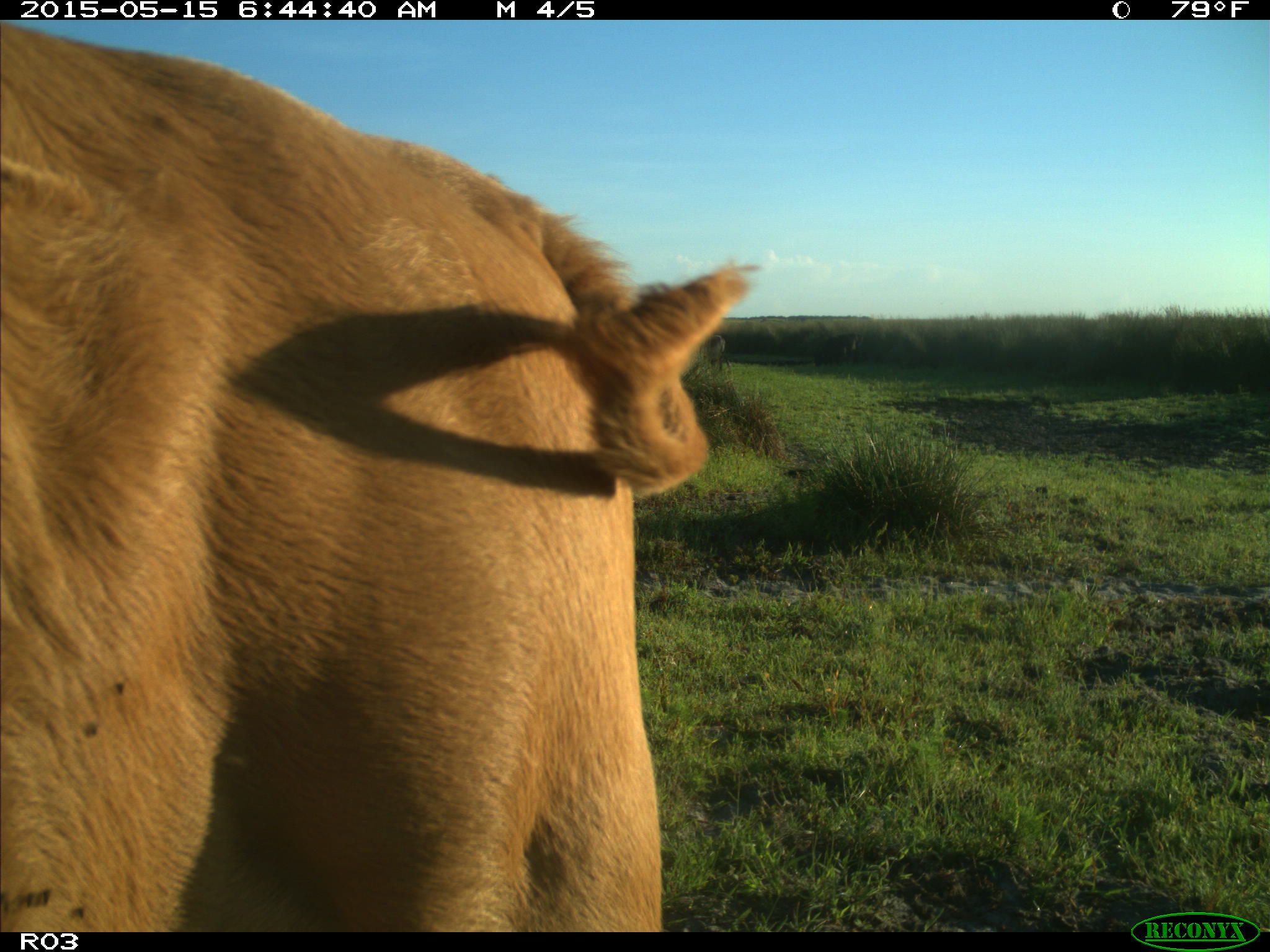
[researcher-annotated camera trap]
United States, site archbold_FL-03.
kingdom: Animalia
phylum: Chordata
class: Mammalia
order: Artiodactyla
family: Bovidae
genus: Bos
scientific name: Bos taurus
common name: domestic cow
Bos taurus (domestic cow).